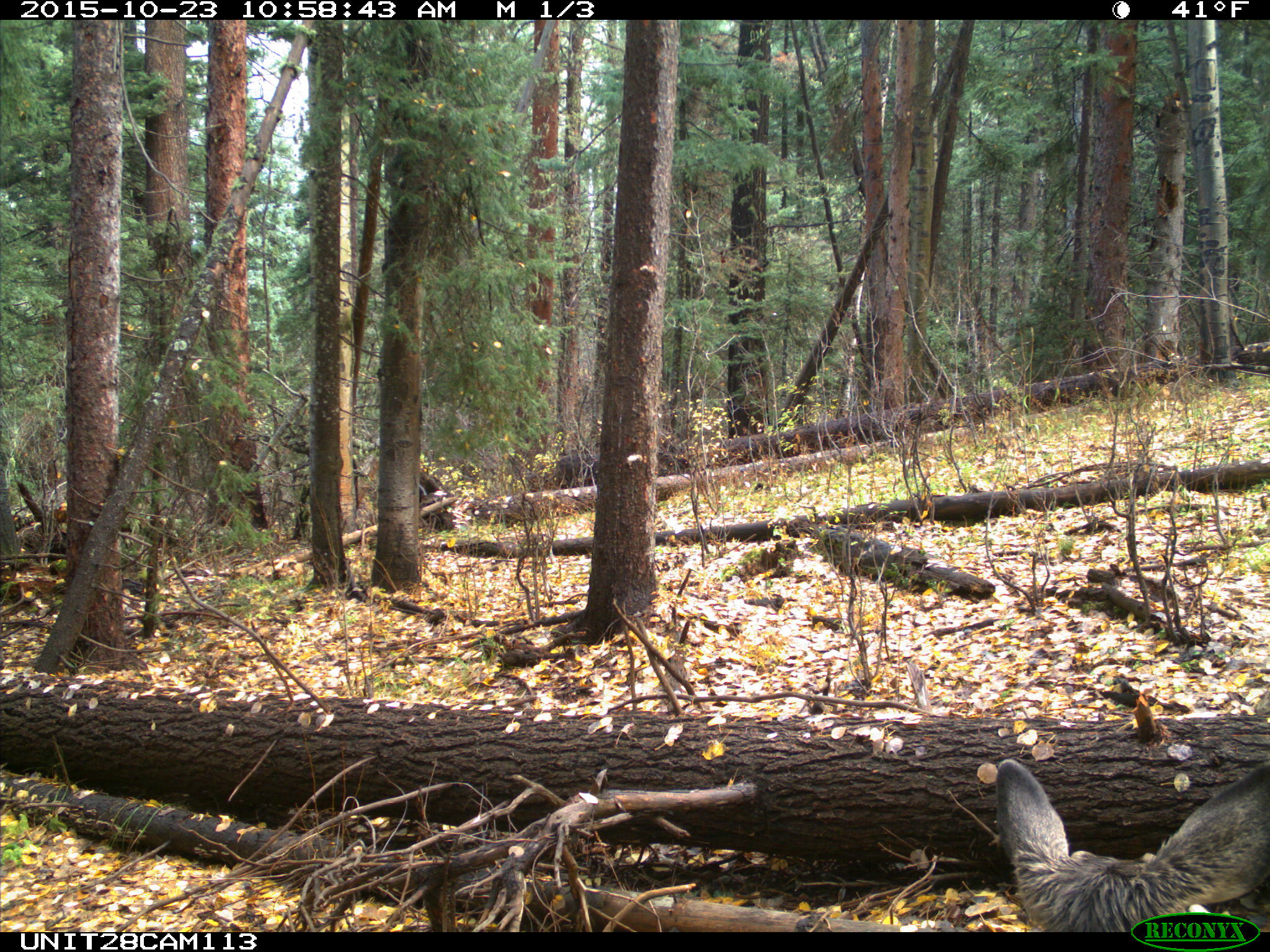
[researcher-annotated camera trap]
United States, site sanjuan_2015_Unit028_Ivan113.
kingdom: Animalia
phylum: Chordata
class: Mammalia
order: Artiodactyla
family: Cervidae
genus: Odocoileus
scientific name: Odocoileus hemionus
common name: mule deer